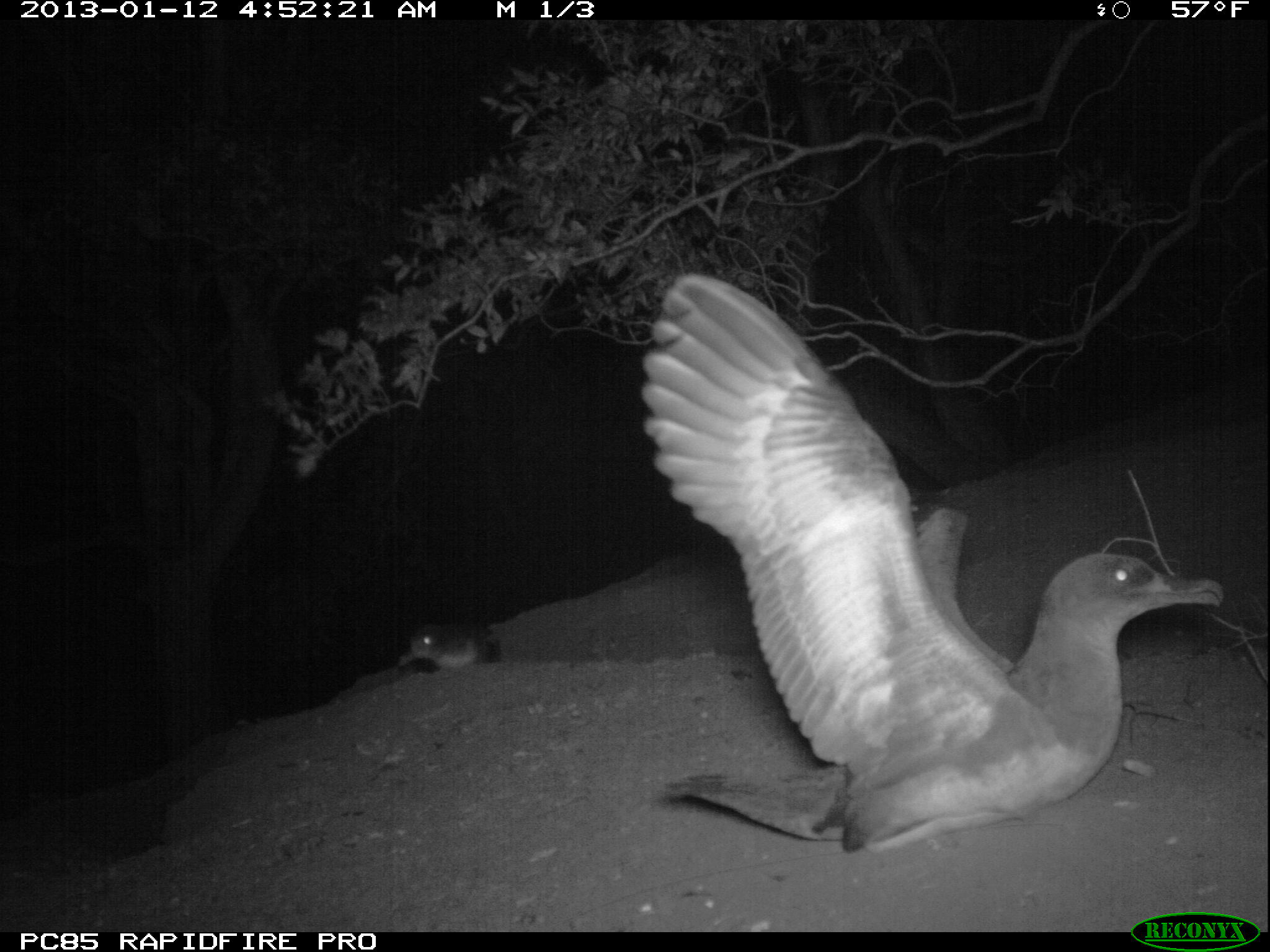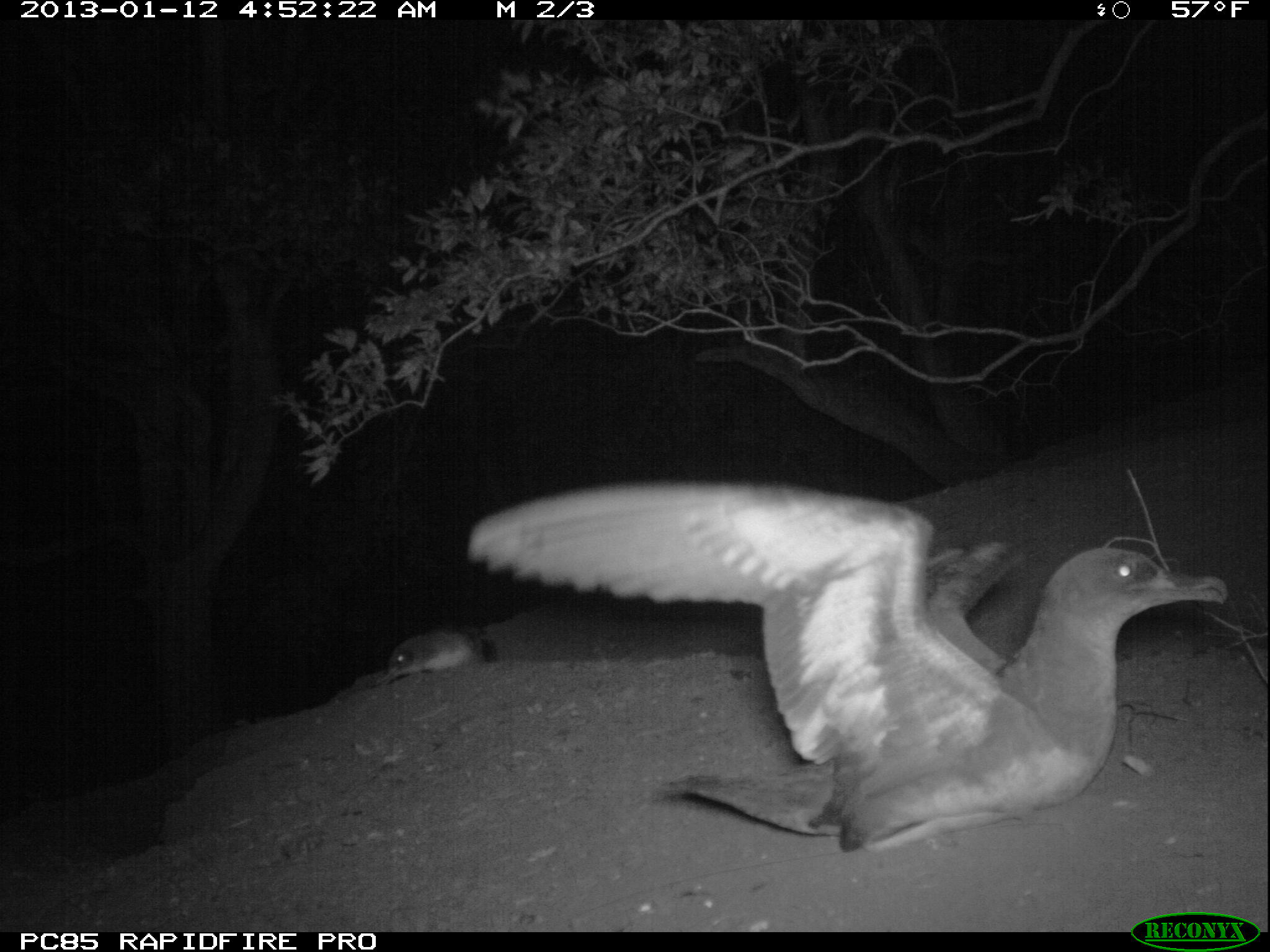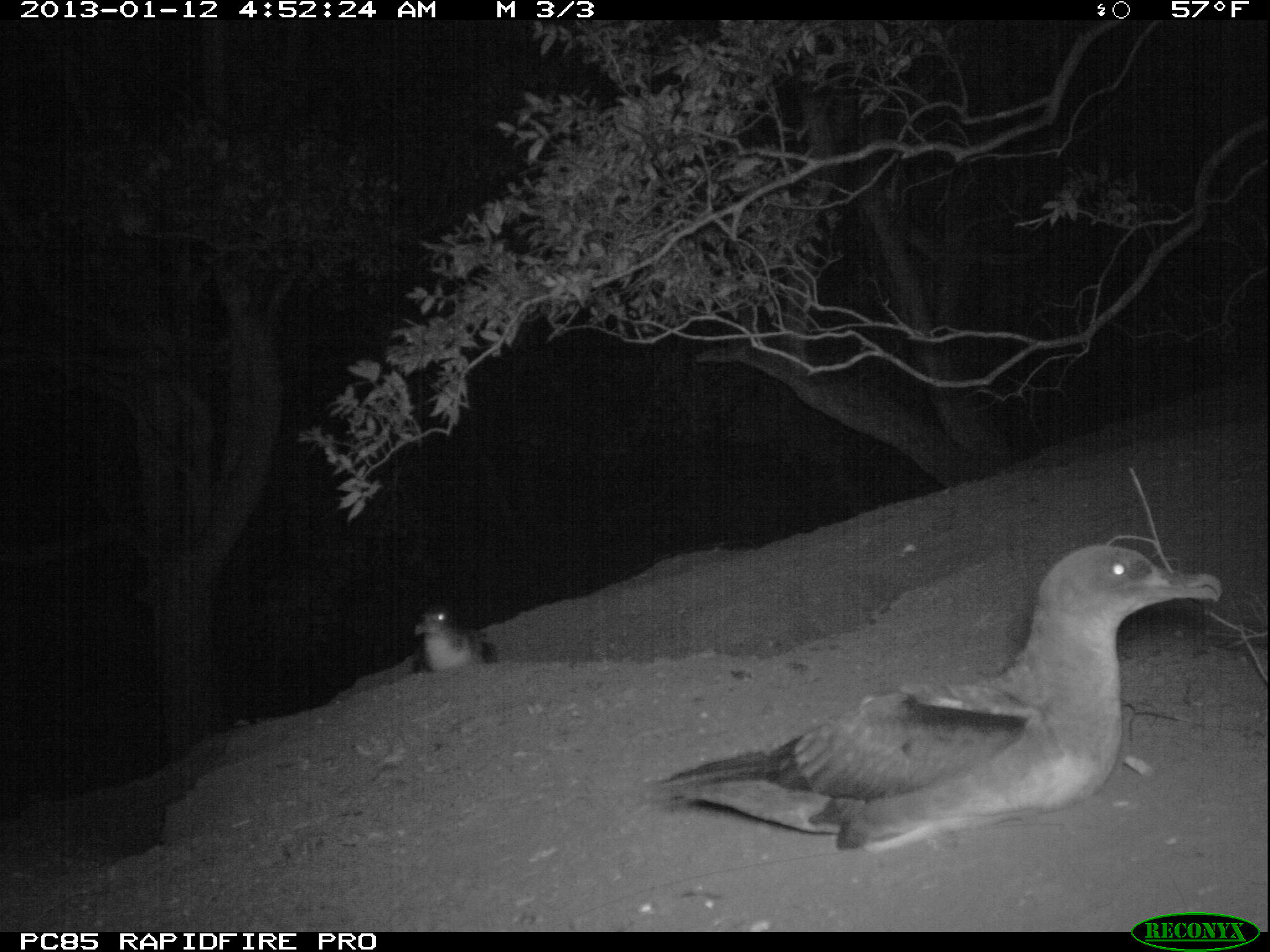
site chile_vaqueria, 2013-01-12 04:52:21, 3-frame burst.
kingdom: Animalia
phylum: Chordata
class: Aves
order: Procellariiformes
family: Procellariidae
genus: Calonectris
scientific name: Calonectris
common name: shearwater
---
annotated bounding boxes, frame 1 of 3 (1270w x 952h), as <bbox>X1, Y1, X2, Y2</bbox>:
shearwater: <bbox>636, 276, 1232, 852</bbox>; <bbox>399, 621, 498, 672</bbox>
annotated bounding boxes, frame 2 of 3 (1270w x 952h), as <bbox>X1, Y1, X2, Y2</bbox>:
shearwater: <bbox>415, 476, 1227, 861</bbox>; <bbox>378, 625, 504, 691</bbox>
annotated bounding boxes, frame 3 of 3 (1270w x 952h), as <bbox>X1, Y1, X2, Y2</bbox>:
shearwater: <bbox>636, 516, 1217, 868</bbox>; <bbox>415, 603, 498, 675</bbox>